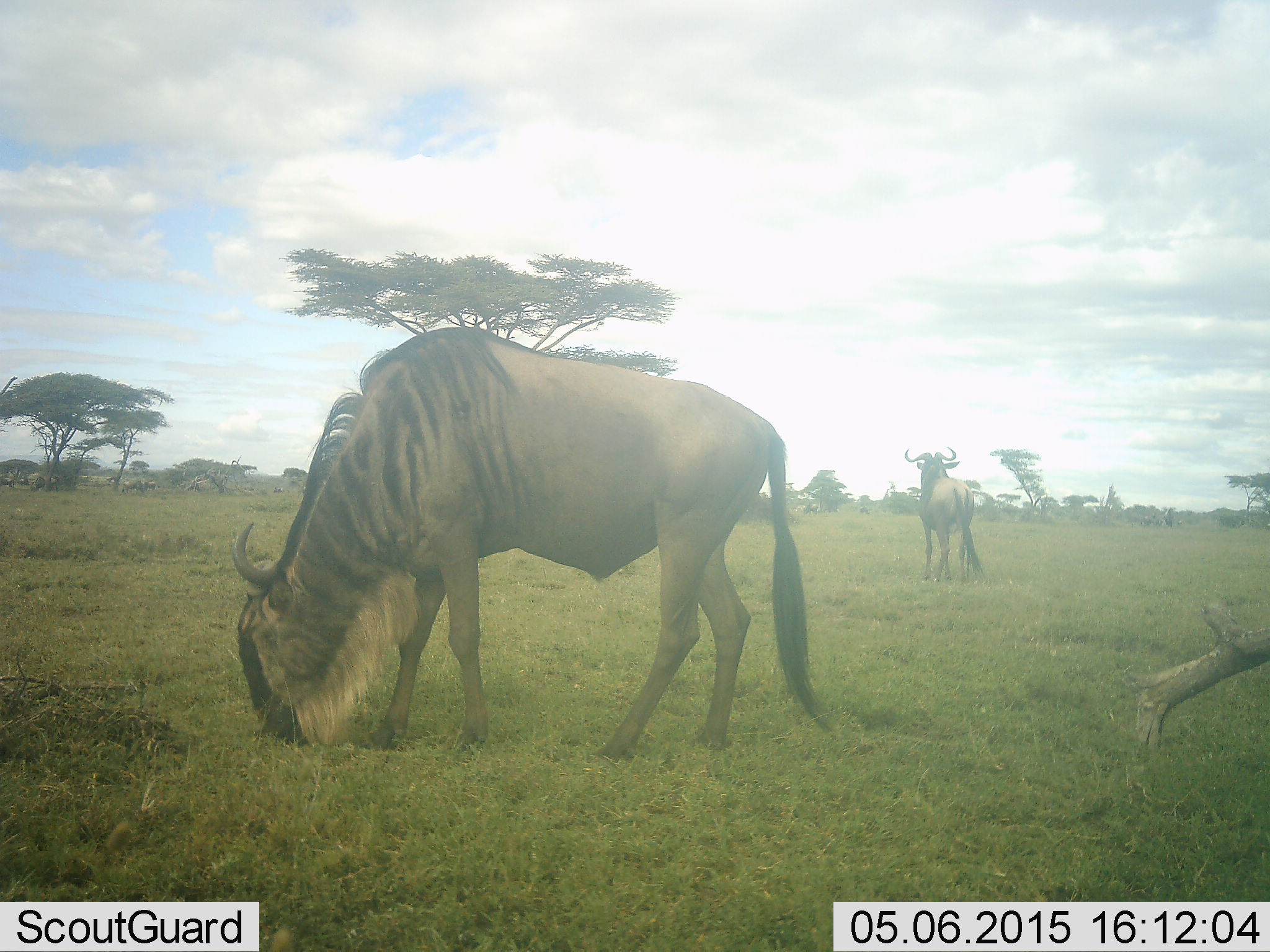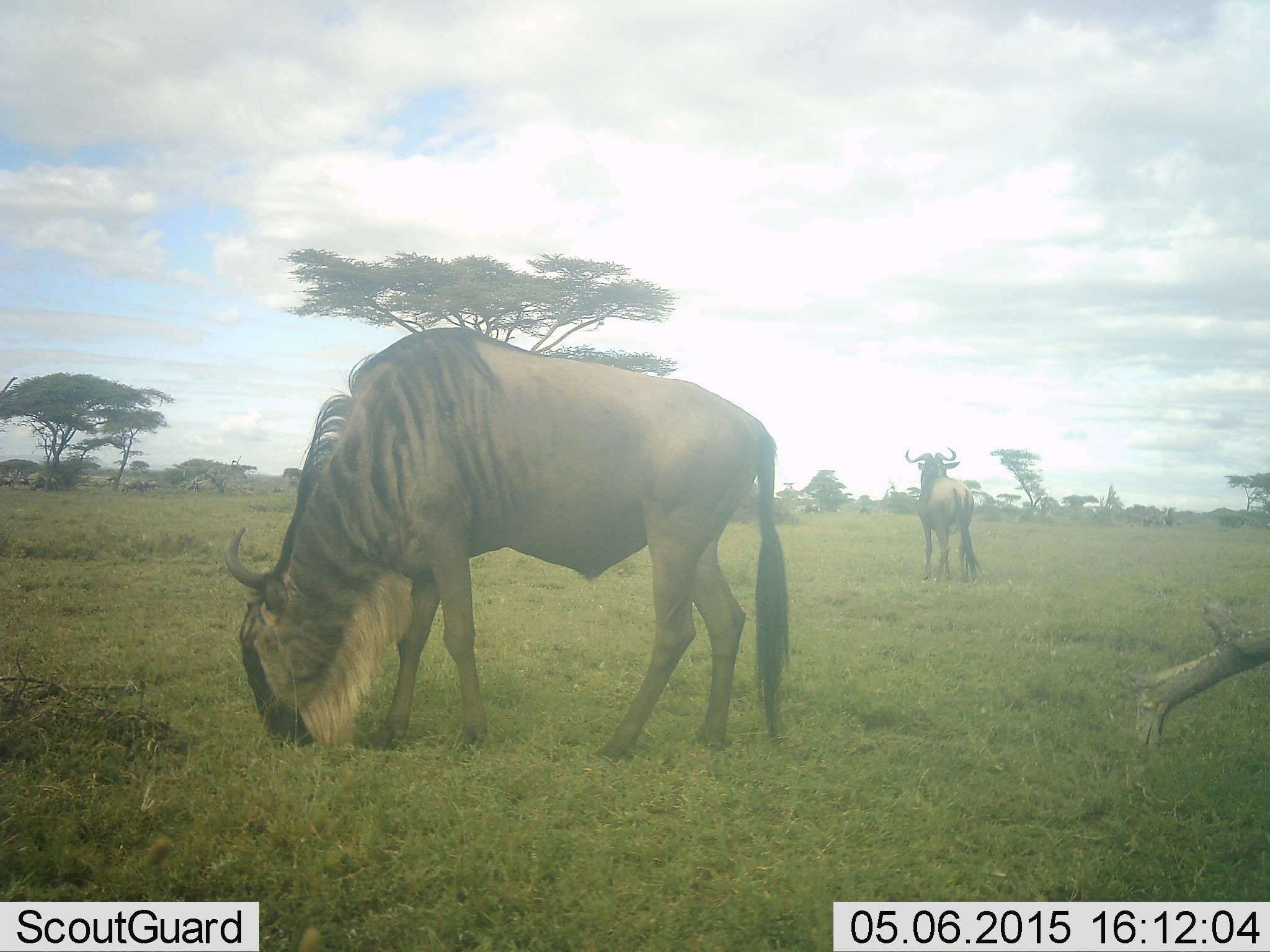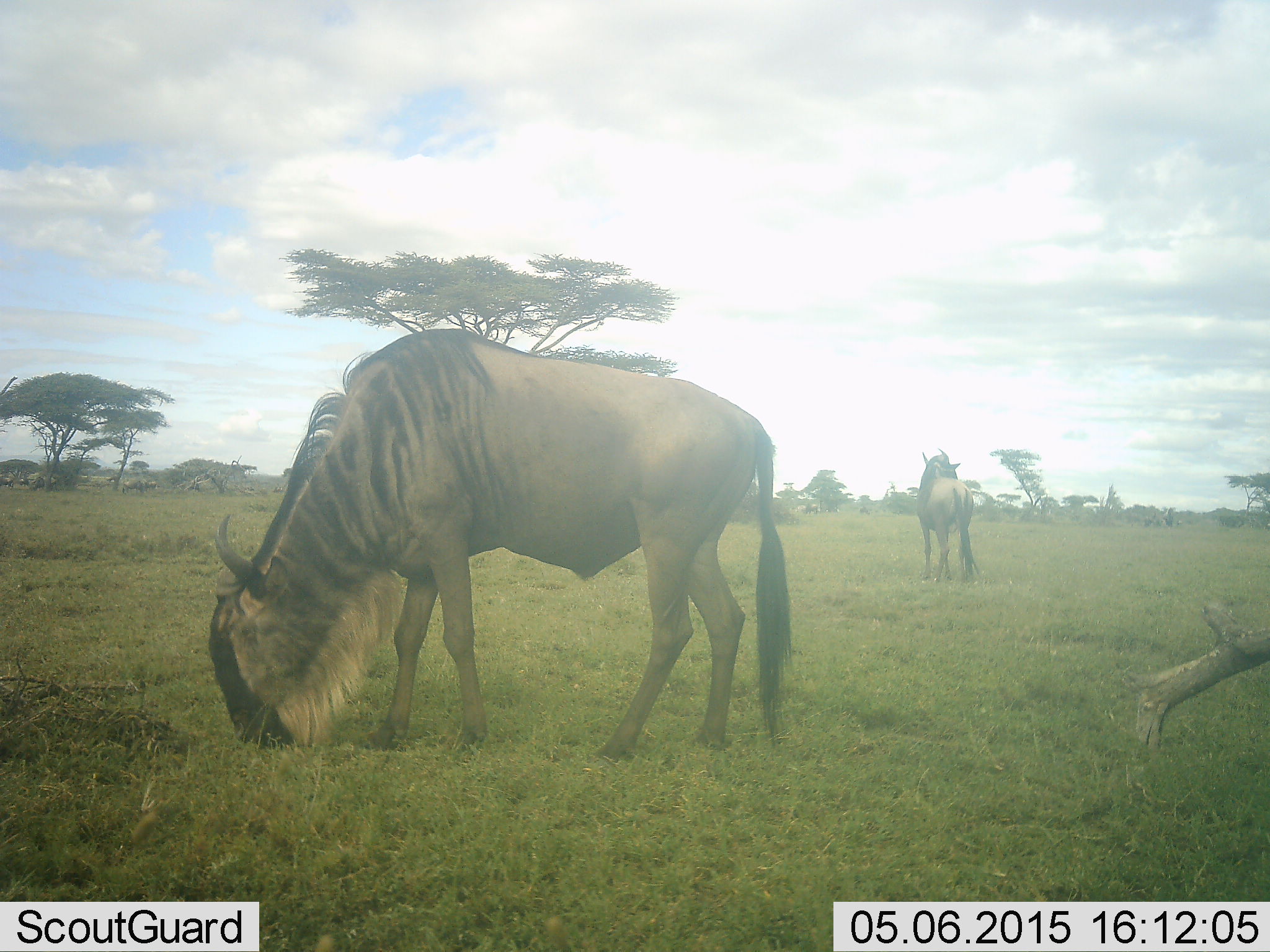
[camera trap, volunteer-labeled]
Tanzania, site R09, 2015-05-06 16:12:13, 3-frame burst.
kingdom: Animalia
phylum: Chordata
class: Mammalia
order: Artiodactyla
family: Bovidae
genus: Connochaetes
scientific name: Connochaetes taurinus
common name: blue wildebeest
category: wildebeest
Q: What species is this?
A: Wildebeest (blue wildebeest) (Connochaetes taurinus).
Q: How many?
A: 2.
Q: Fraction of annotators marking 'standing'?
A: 70%.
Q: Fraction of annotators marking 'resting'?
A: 0%.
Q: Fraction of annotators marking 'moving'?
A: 20%.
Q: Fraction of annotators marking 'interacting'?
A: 0%.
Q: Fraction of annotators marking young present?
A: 0%.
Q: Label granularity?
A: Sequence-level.